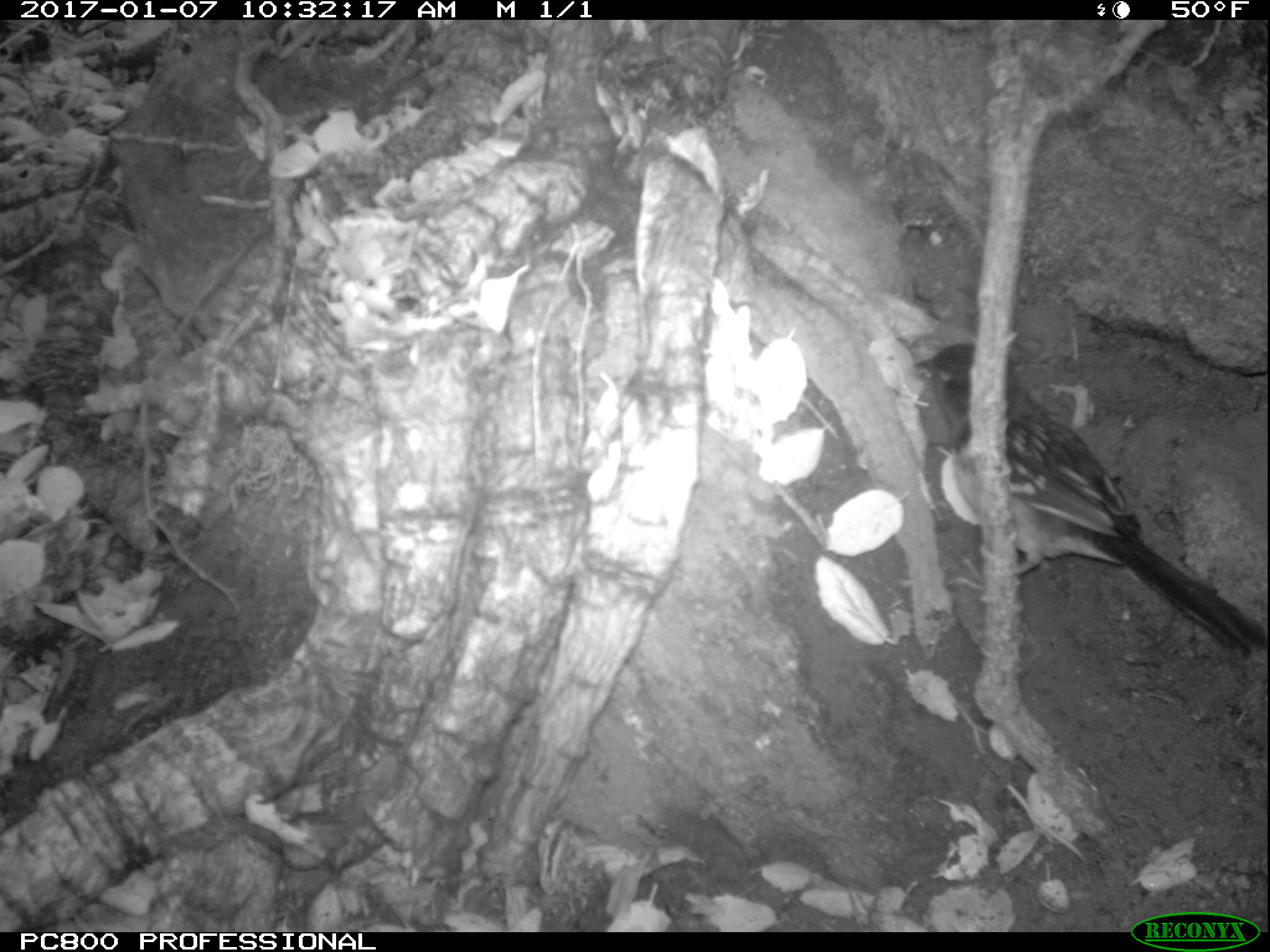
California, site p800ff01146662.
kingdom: Animalia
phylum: Chordata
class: Aves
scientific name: Aves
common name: bird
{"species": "bird (Aves)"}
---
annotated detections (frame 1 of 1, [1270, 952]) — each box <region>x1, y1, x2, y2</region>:
bird: <region>913, 343, 1267, 657</region>